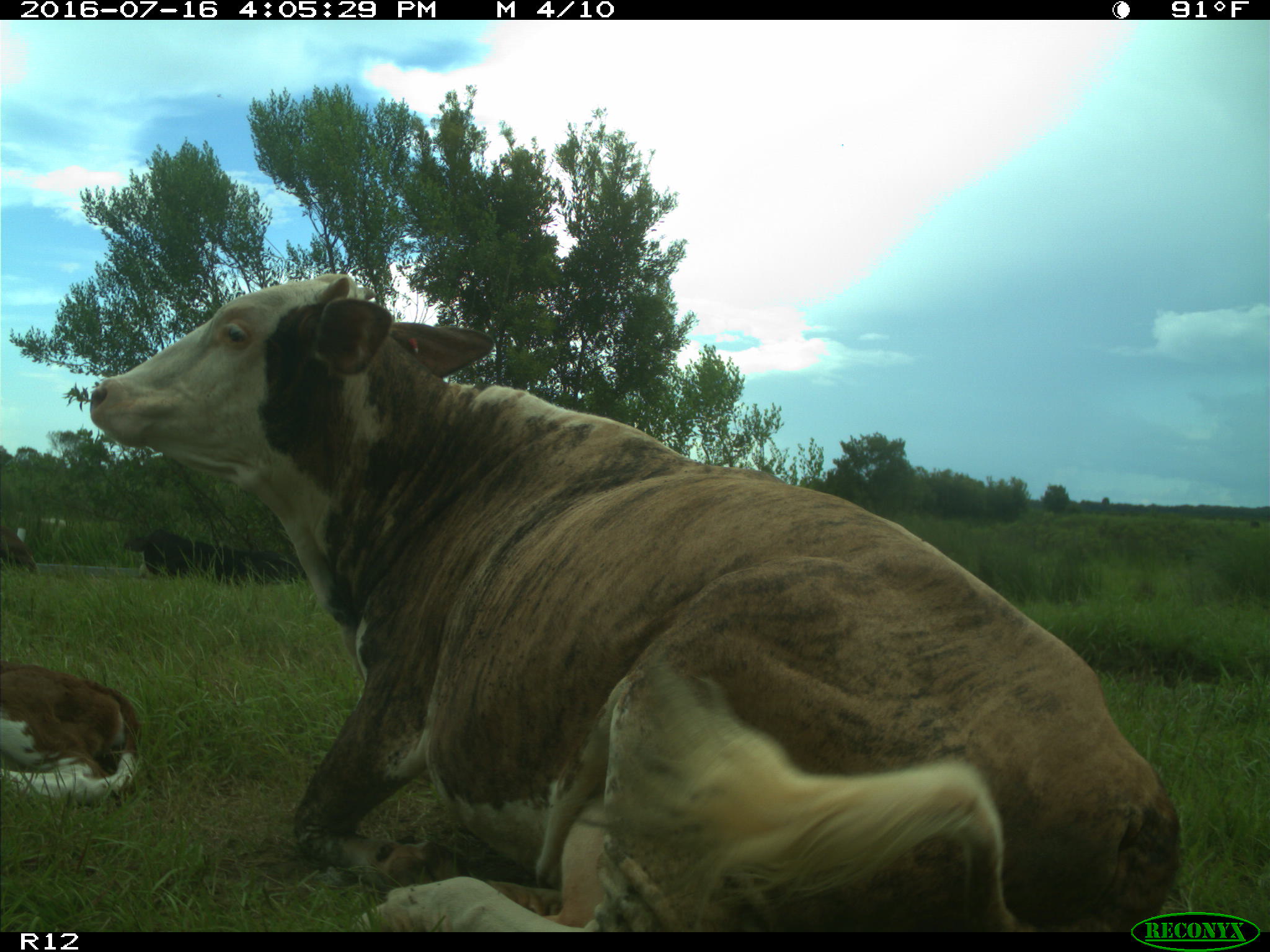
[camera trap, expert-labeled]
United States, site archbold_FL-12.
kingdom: Animalia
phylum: Chordata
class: Mammalia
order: Artiodactyla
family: Bovidae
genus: Bos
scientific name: Bos taurus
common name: domestic cow